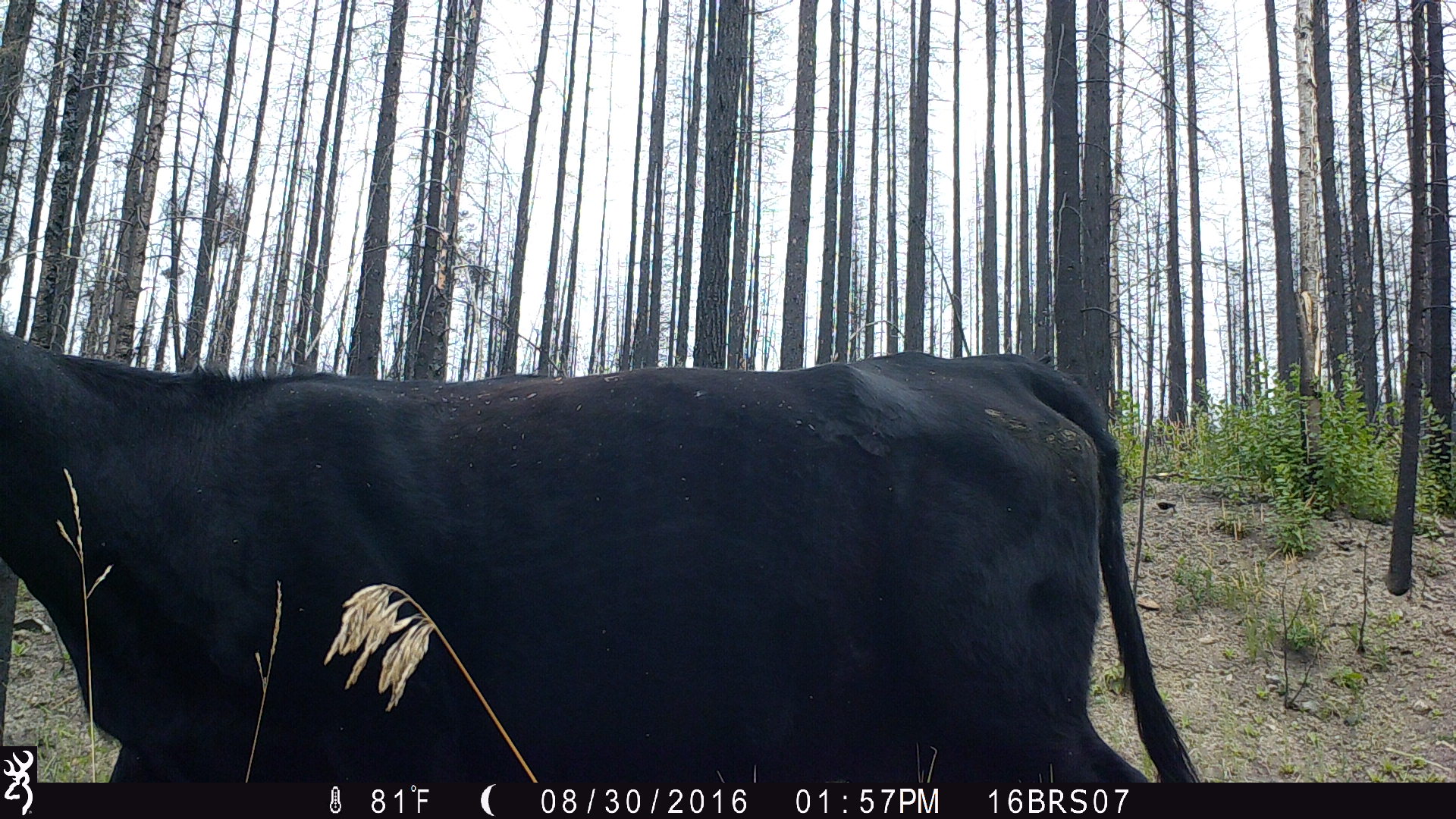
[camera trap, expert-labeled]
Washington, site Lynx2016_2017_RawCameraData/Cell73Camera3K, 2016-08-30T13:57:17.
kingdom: Animalia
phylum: Chordata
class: Mammalia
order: Artiodactyla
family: Bovidae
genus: Bos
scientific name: Bos taurus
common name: domestic cattle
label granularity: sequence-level